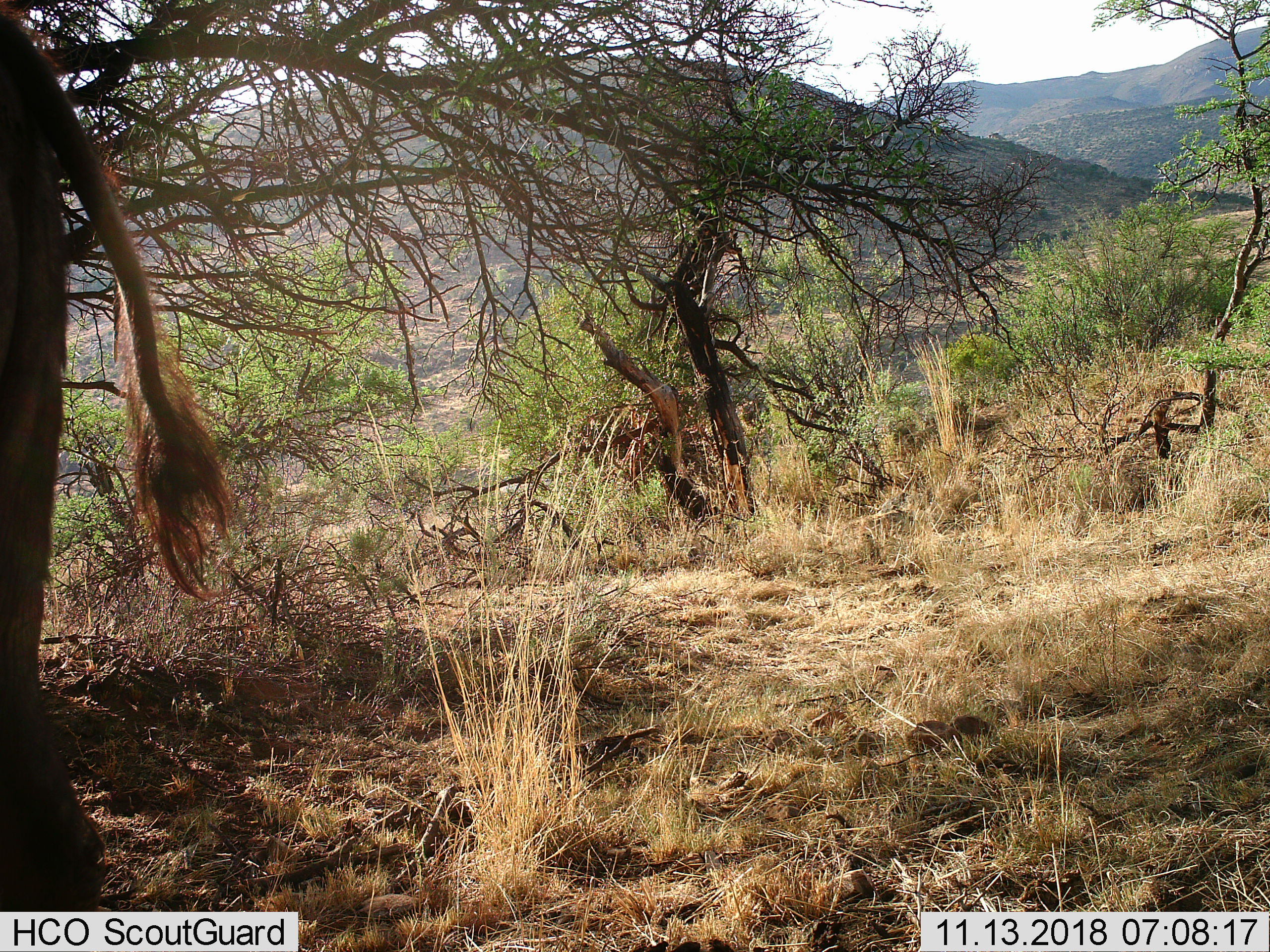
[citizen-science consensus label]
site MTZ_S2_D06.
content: unidentified animal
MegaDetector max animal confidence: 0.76